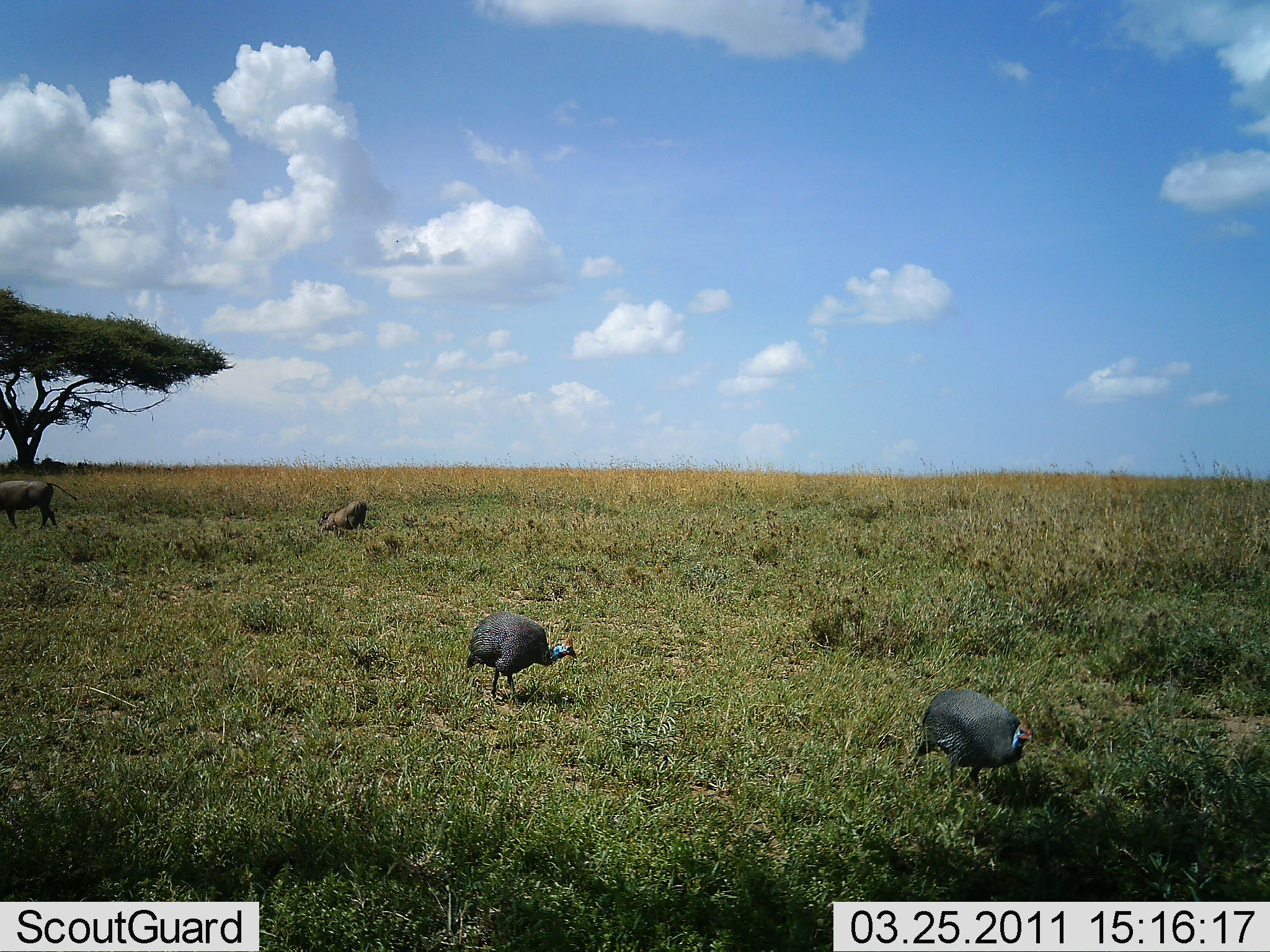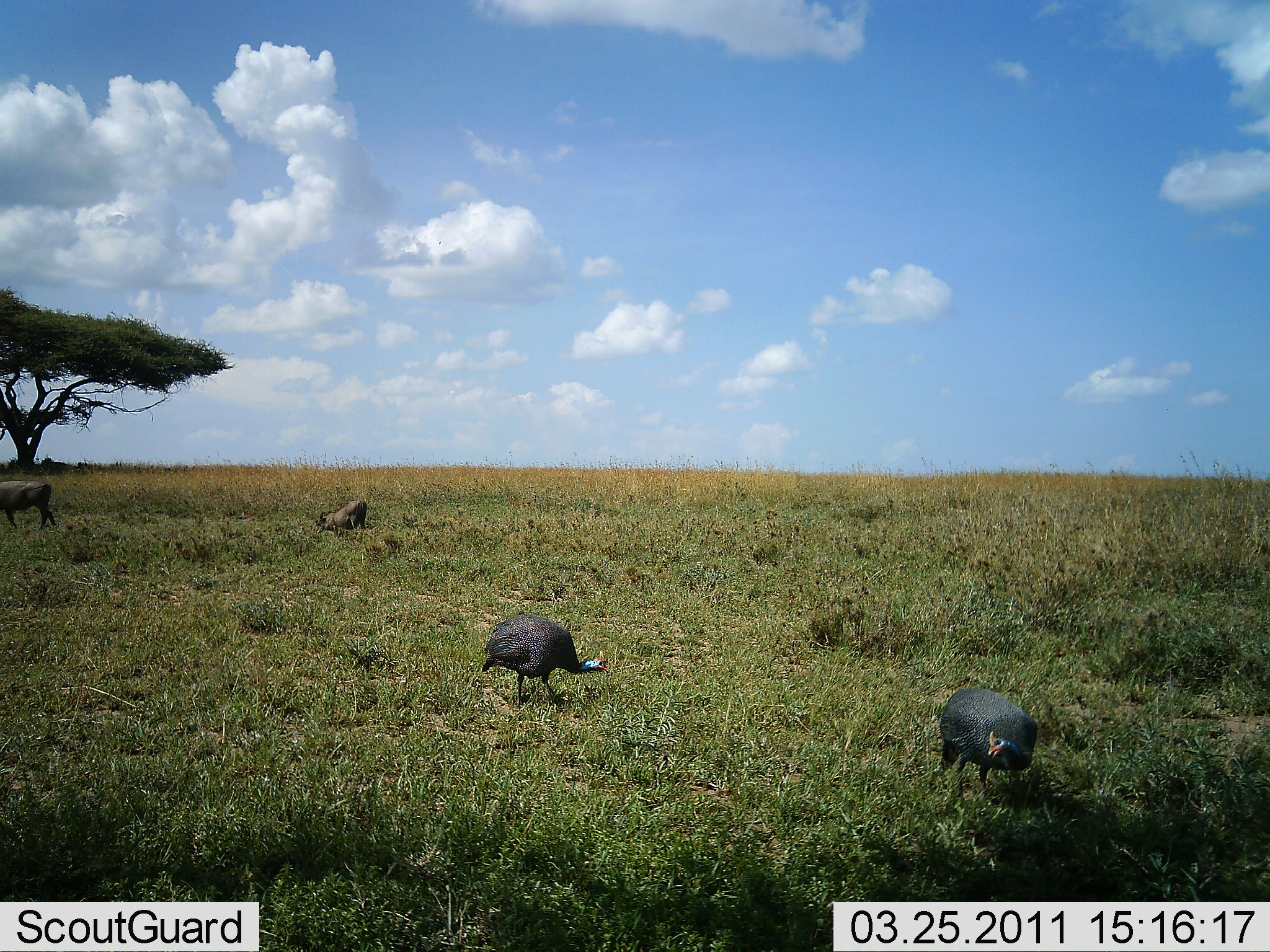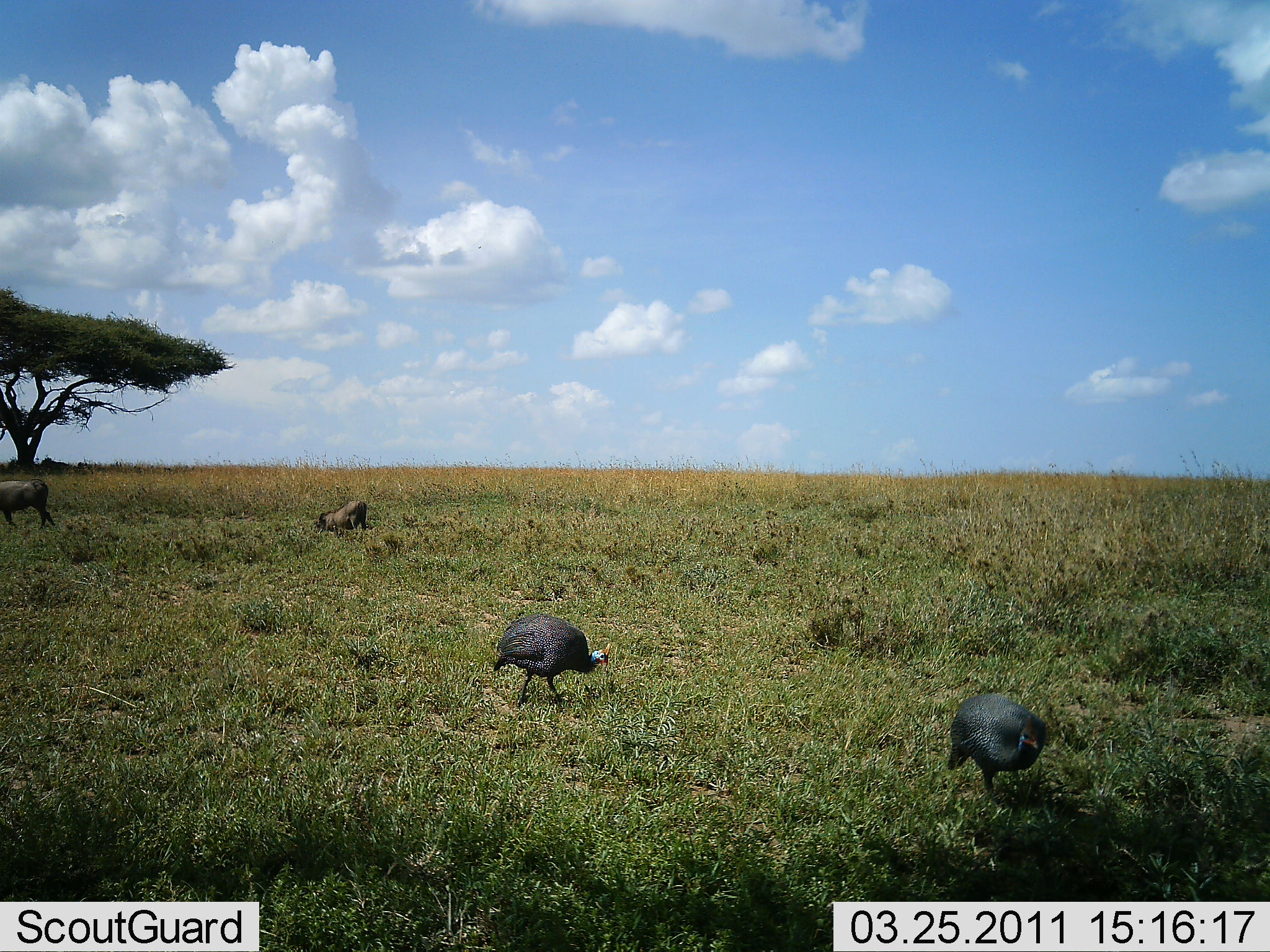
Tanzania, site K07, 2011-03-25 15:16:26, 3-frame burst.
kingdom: Animalia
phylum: Chordata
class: Aves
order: Galliformes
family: Numididae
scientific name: Numididae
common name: guinea fowl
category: guineafowl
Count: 2.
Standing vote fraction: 30%.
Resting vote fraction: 4%.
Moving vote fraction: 61%.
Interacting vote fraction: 0%.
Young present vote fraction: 0%.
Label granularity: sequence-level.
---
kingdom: Animalia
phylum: Chordata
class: Mammalia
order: Artiodactyla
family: Suidae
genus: Phacochoerus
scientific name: Phacochoerus africanus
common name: warthog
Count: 2.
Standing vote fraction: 56%.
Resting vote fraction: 11%.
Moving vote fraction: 22%.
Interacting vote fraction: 0%.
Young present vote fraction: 11%.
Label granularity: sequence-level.